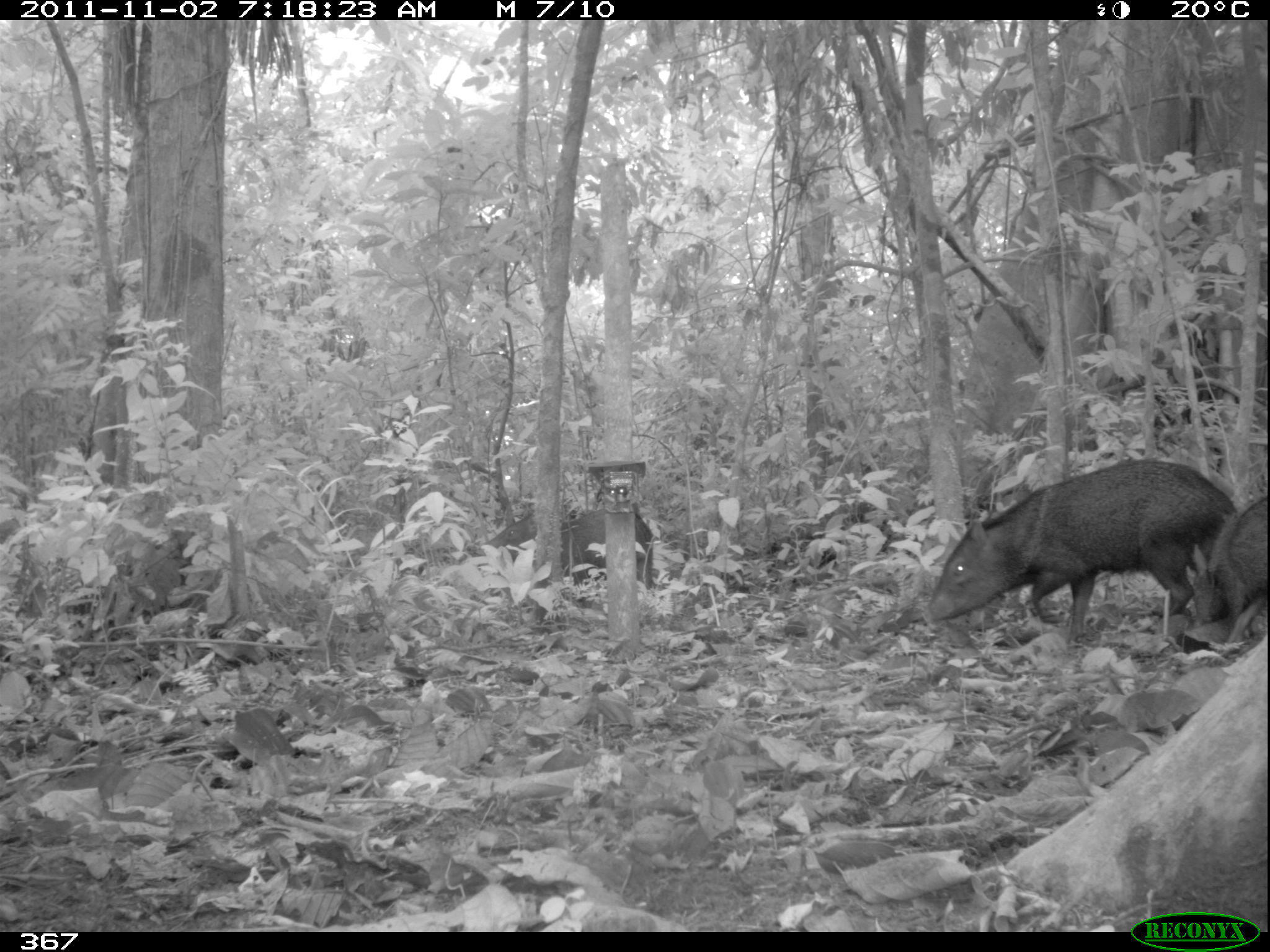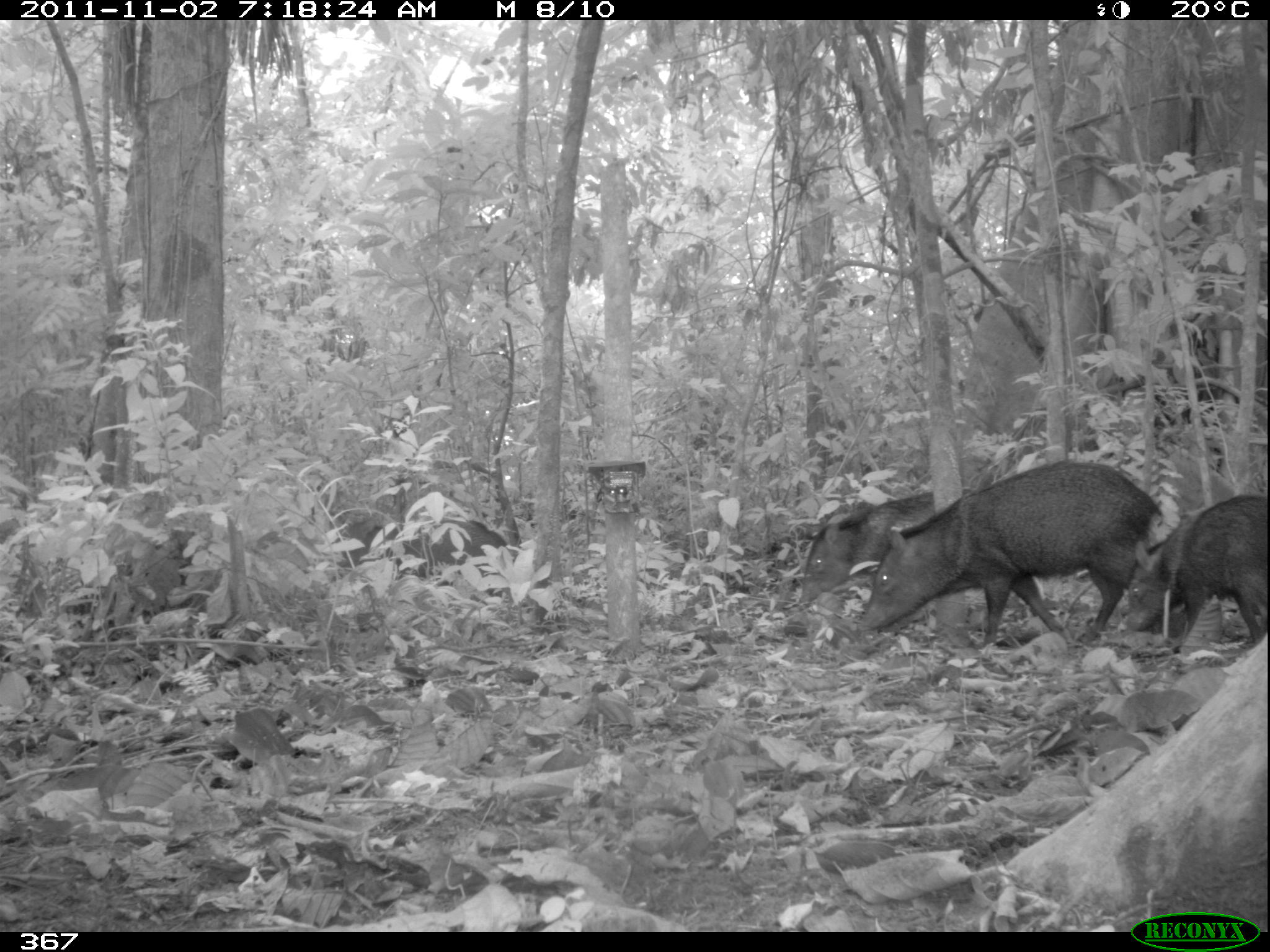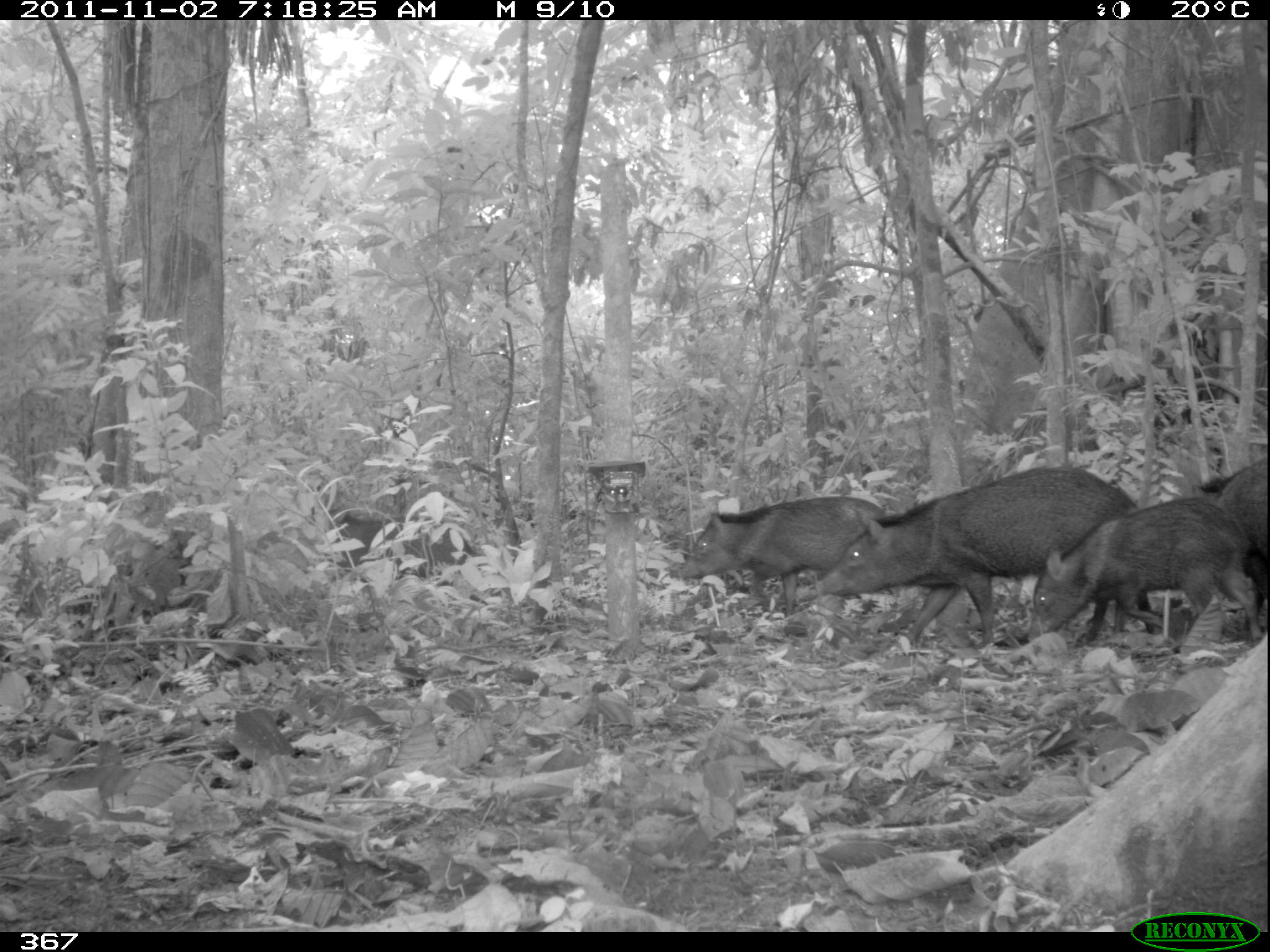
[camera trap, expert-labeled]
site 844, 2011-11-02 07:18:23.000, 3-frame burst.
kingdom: Animalia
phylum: Chordata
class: Mammalia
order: Artiodactyla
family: Tayassuidae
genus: Pecari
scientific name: Pecari tajacu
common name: collared peccary